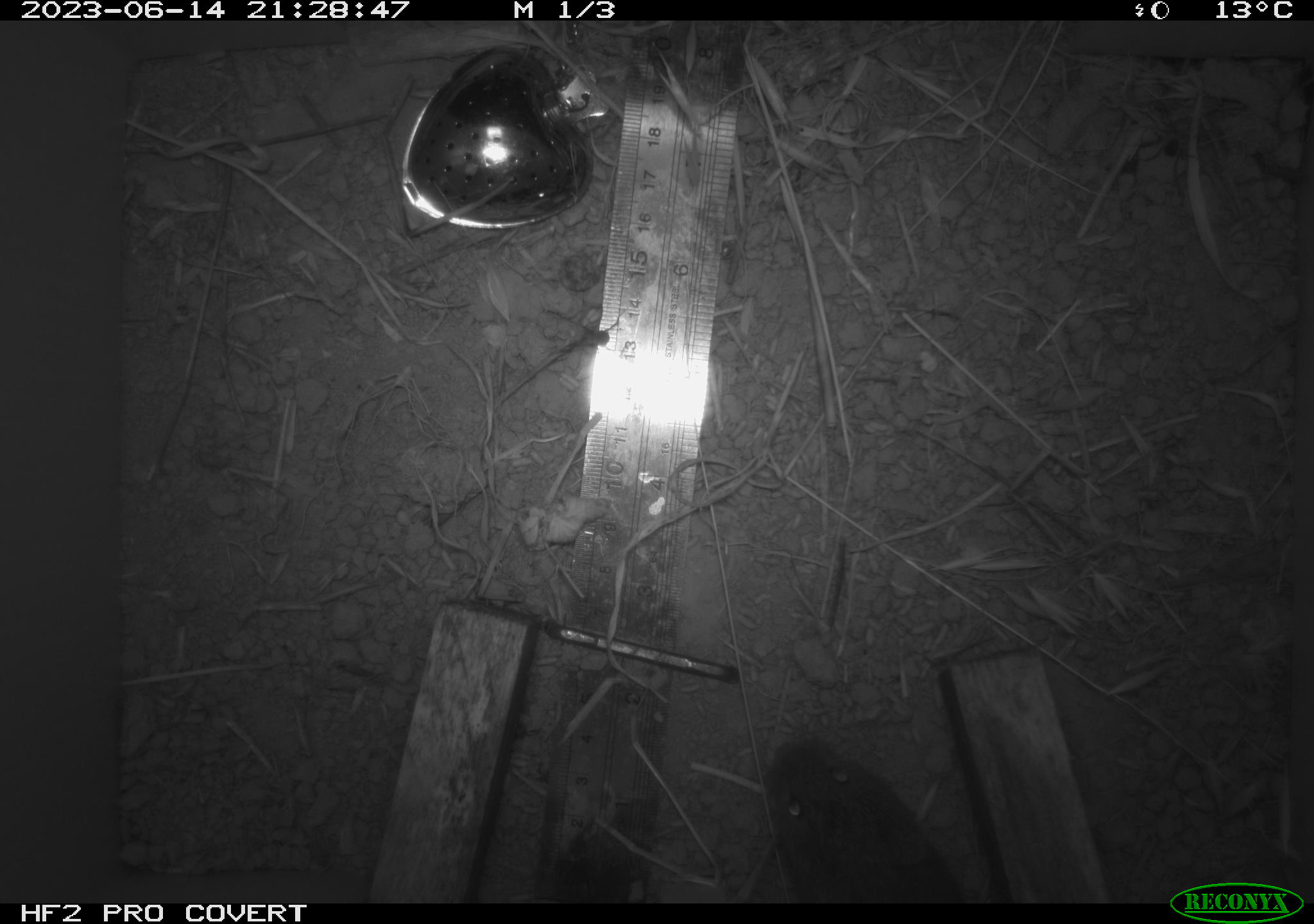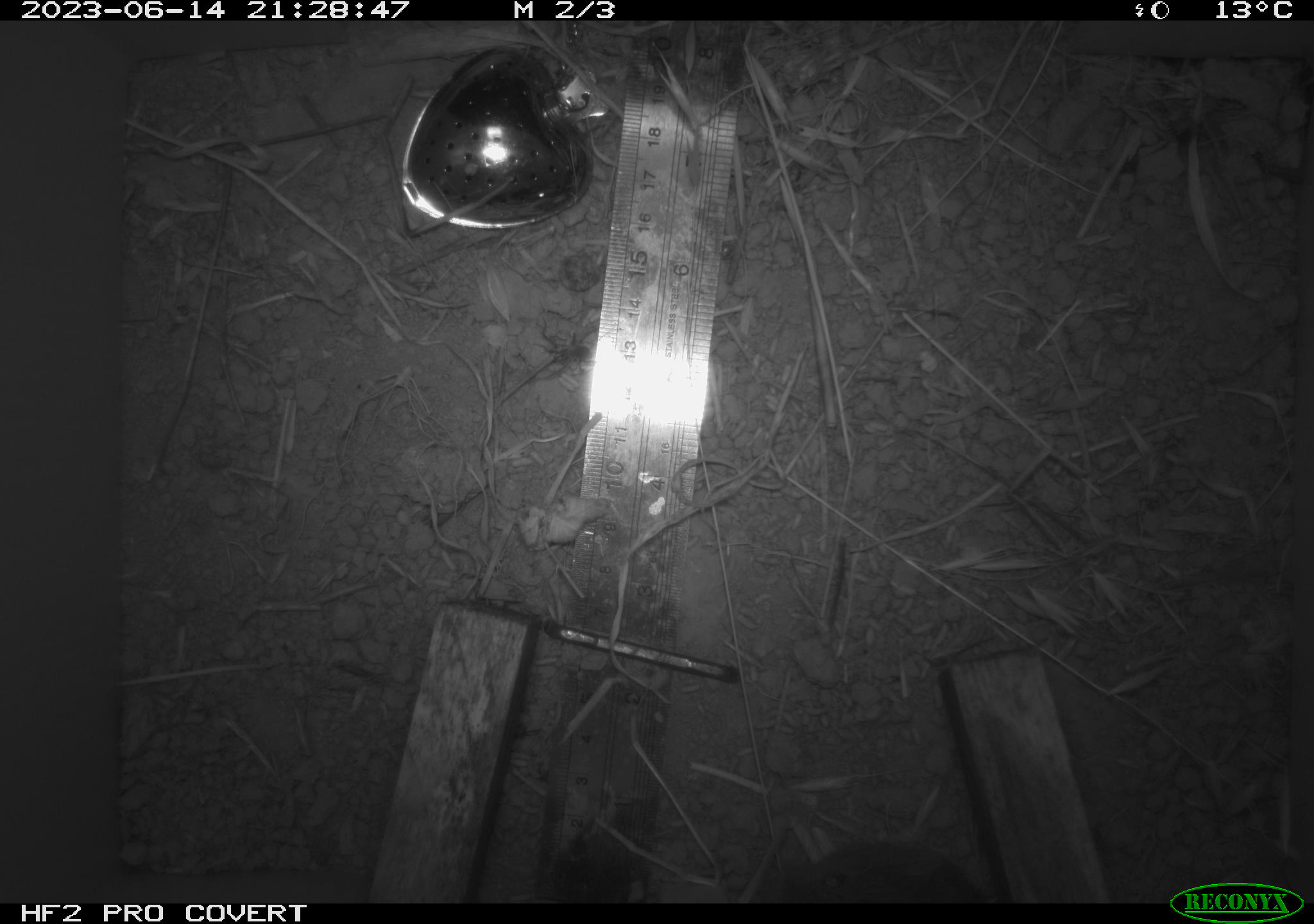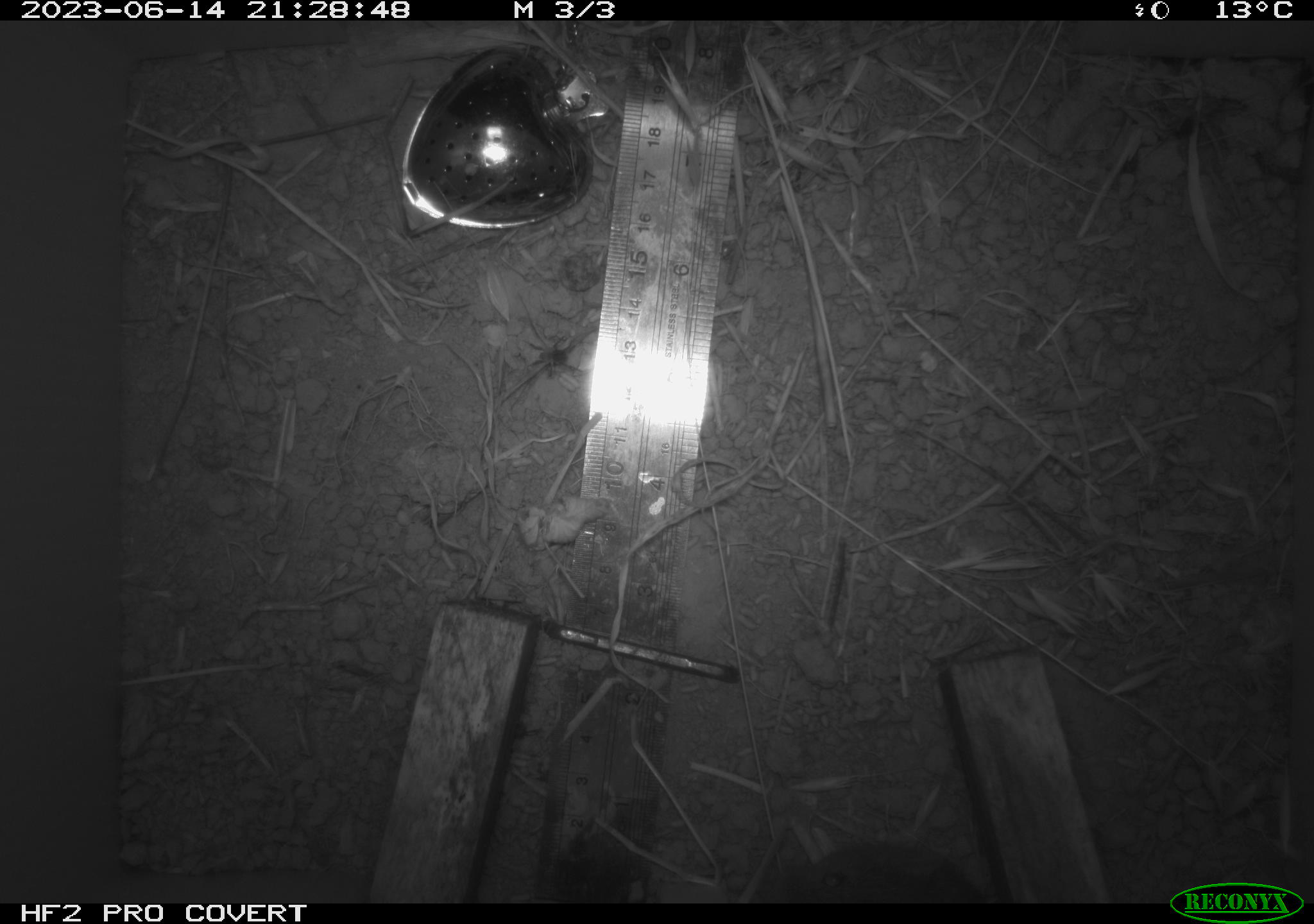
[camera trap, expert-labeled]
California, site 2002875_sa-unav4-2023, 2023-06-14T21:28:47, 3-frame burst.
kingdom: Animalia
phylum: Chordata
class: Mammalia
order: Rodentia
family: Cricetidae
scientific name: Arvicolinae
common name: voles, lemmings, and muskrats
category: arvicolinae subfamily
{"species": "arvicolinae subfamily (voles, lemmings, and muskrats) (Arvicolinae)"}